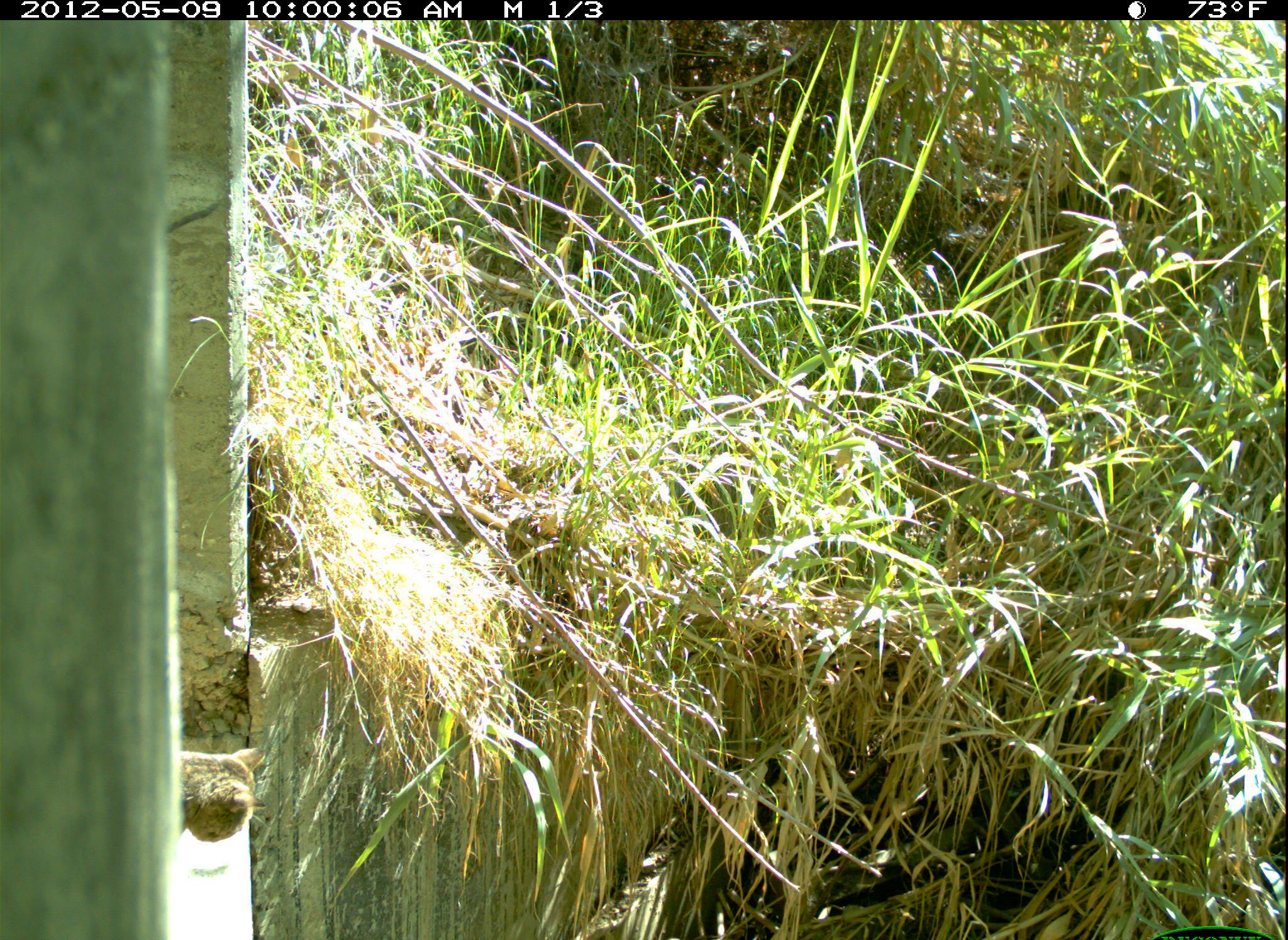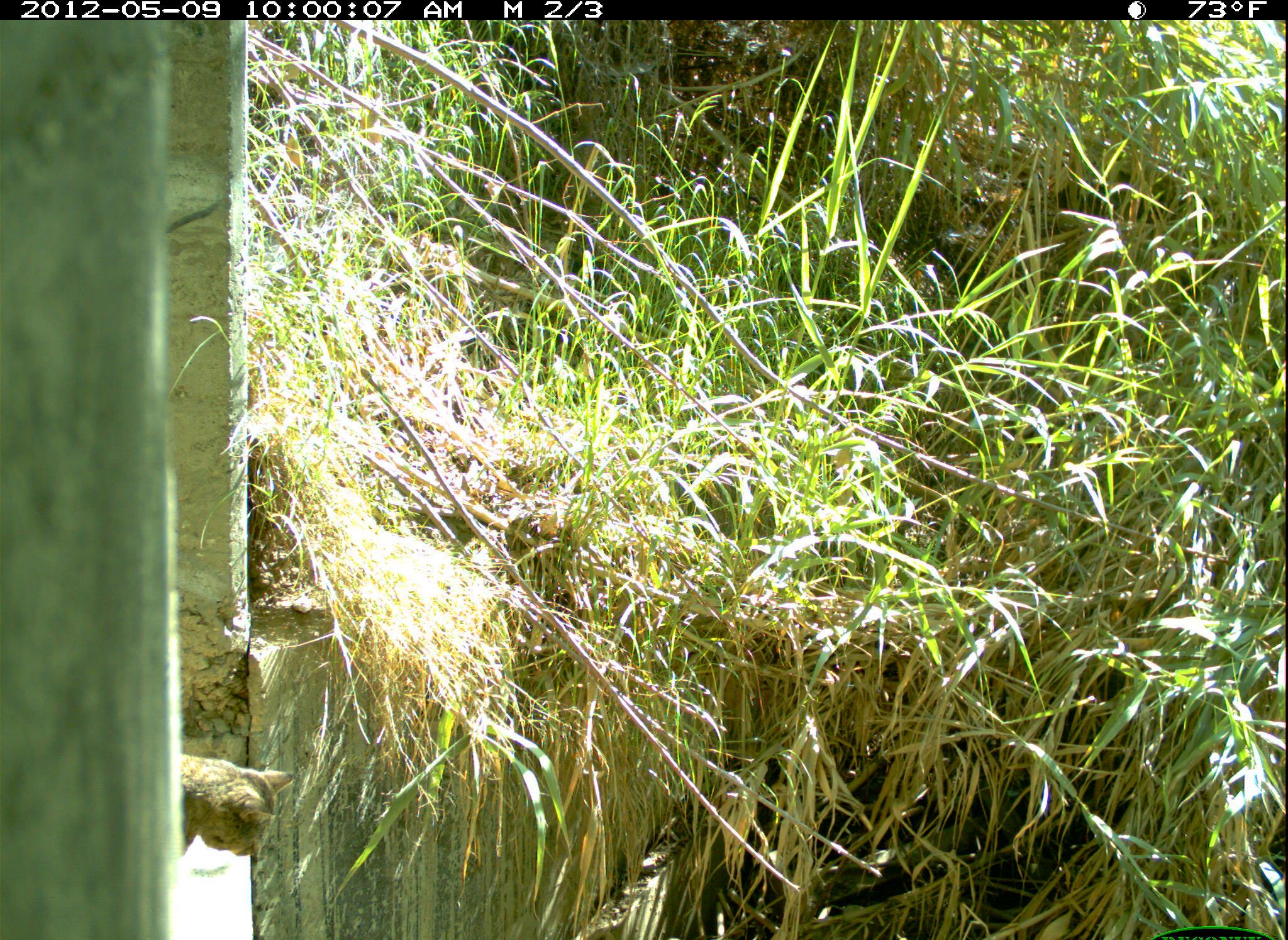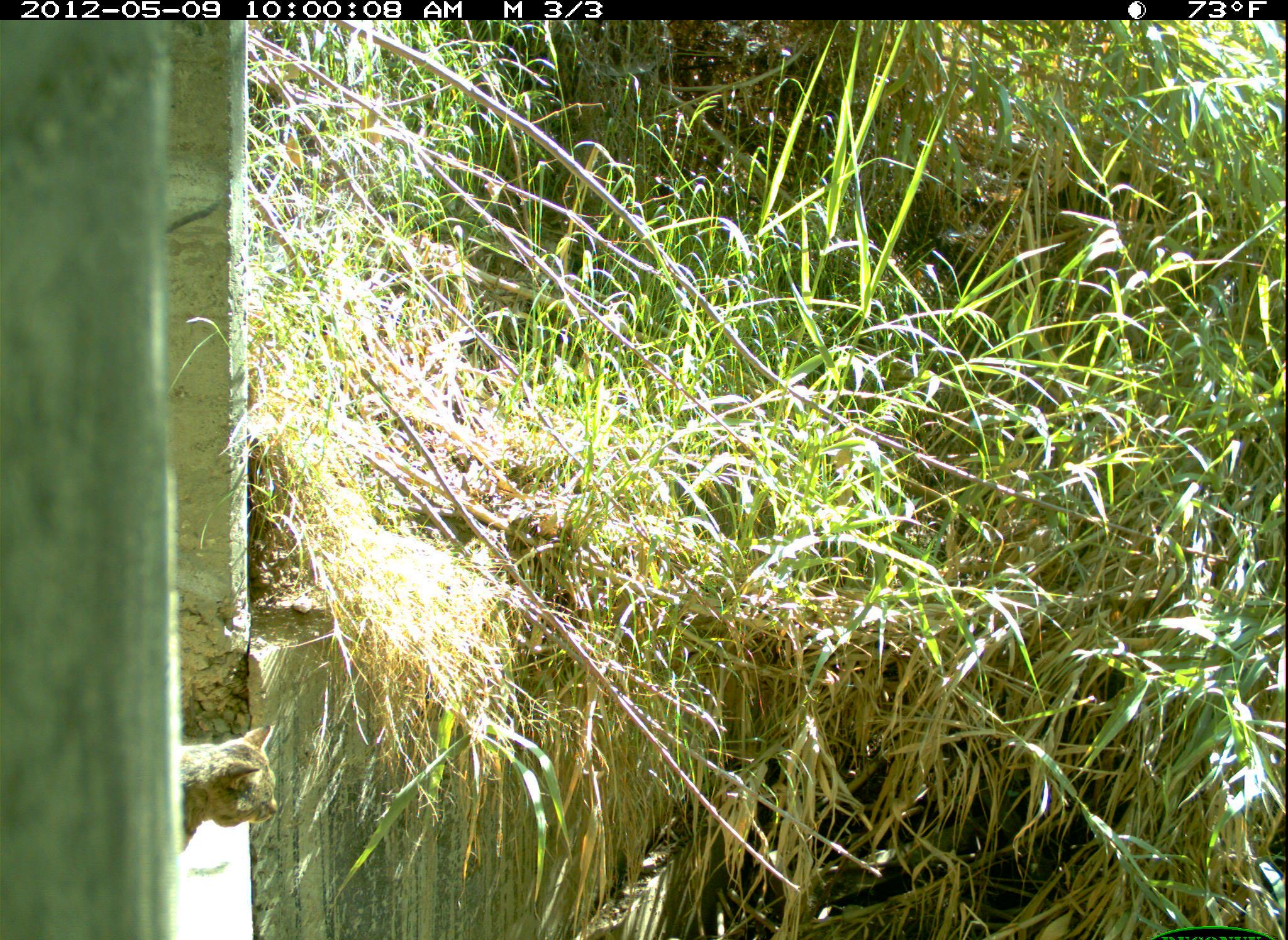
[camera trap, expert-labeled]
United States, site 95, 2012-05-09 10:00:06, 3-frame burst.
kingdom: Animalia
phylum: Chordata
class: Mammalia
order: Carnivora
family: Felidae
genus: Felis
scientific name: Felis catus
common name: cat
Cat (Felis catus).